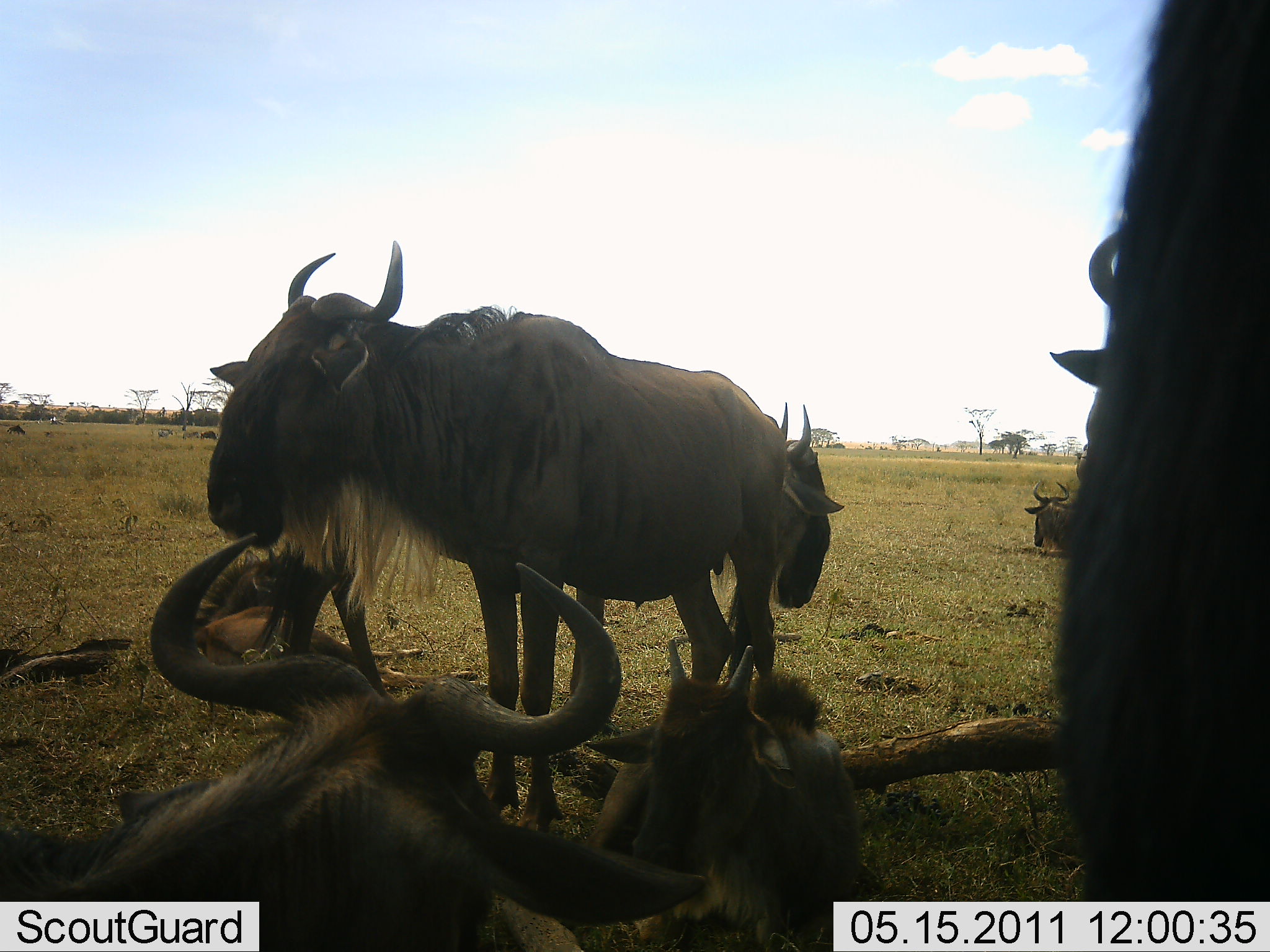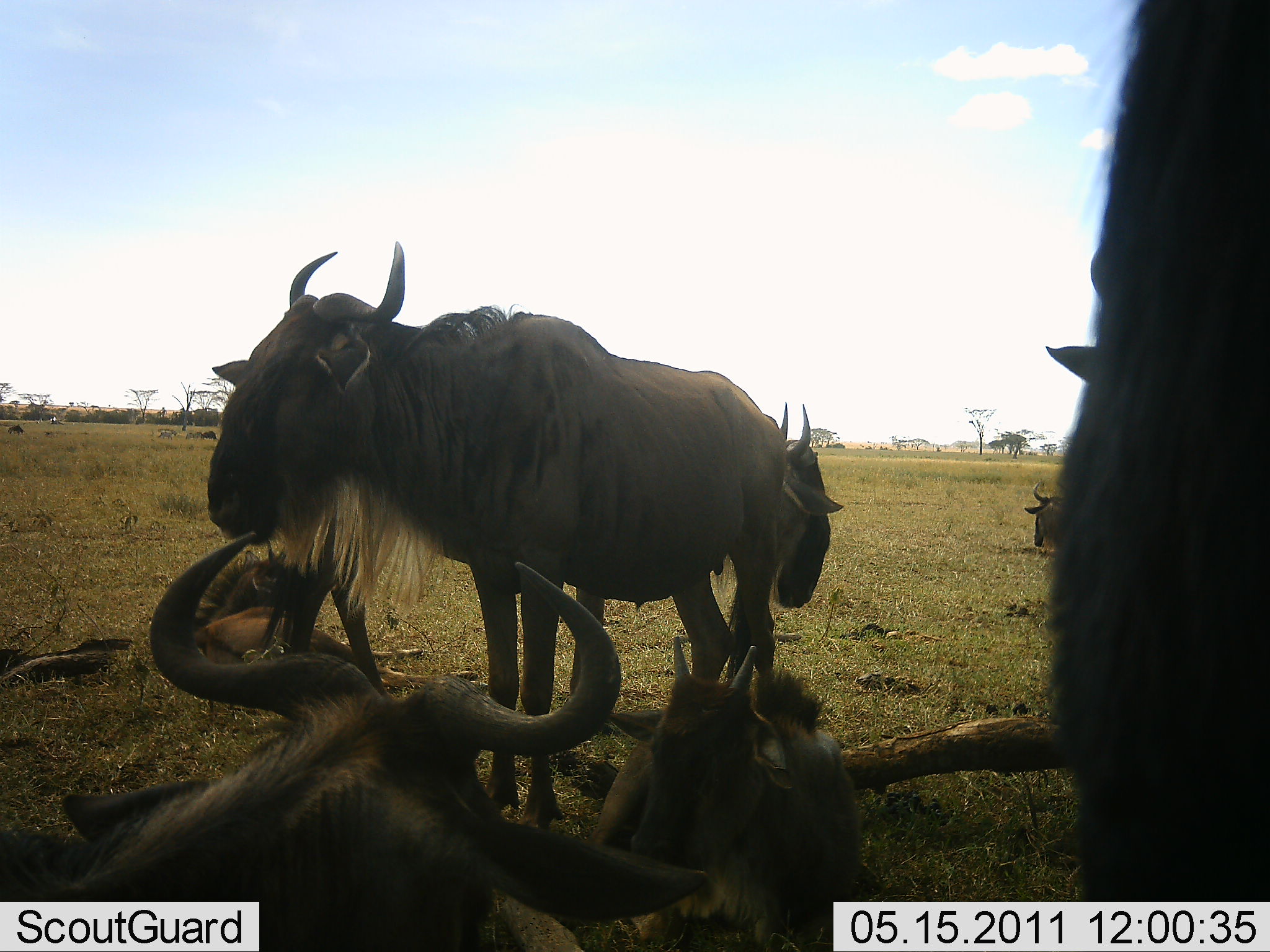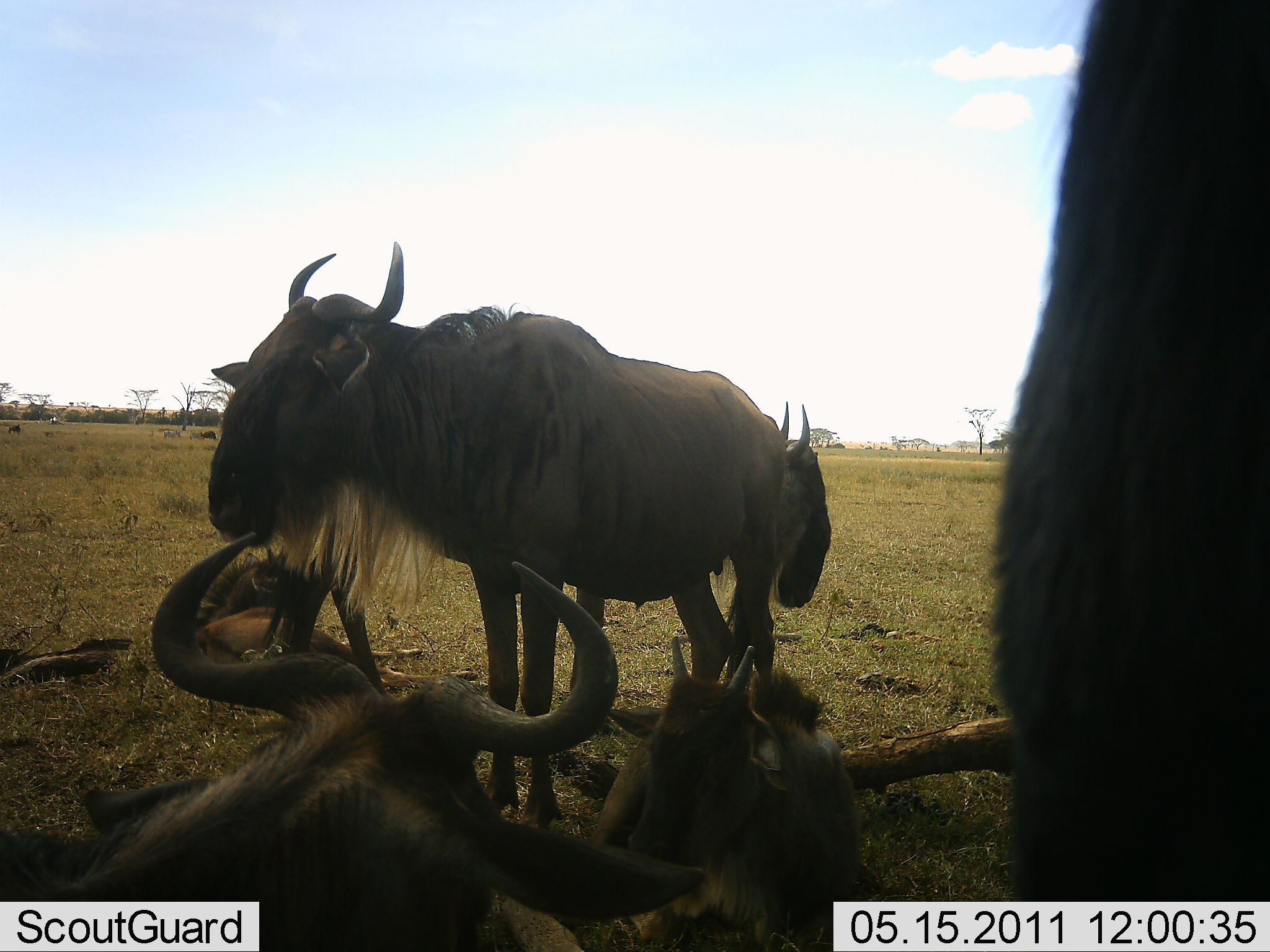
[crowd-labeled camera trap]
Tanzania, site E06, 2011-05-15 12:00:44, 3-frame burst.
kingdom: Animalia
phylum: Chordata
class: Mammalia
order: Artiodactyla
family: Bovidae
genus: Connochaetes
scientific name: Connochaetes taurinus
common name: blue wildebeest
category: wildebeest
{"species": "wildebeest (blue wildebeest) (Connochaetes taurinus)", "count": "7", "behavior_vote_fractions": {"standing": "64%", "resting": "100%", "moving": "0%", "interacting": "0%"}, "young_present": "55%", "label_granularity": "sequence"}